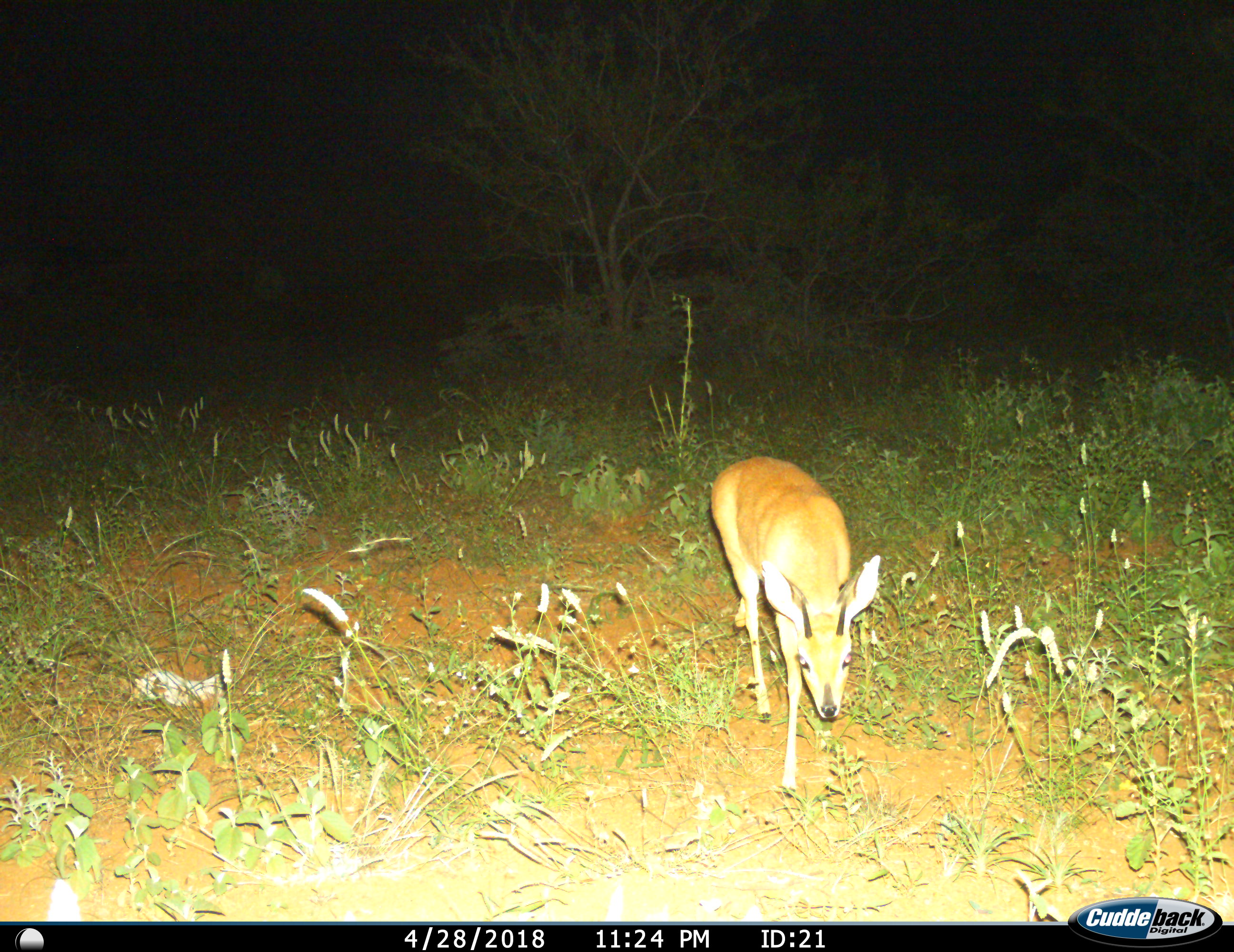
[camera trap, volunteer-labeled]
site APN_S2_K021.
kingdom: Animalia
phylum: Chordata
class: Mammalia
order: Artiodactyla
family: Bovidae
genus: Ourebia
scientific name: Ourebia ourebi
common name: oribi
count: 1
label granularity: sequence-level